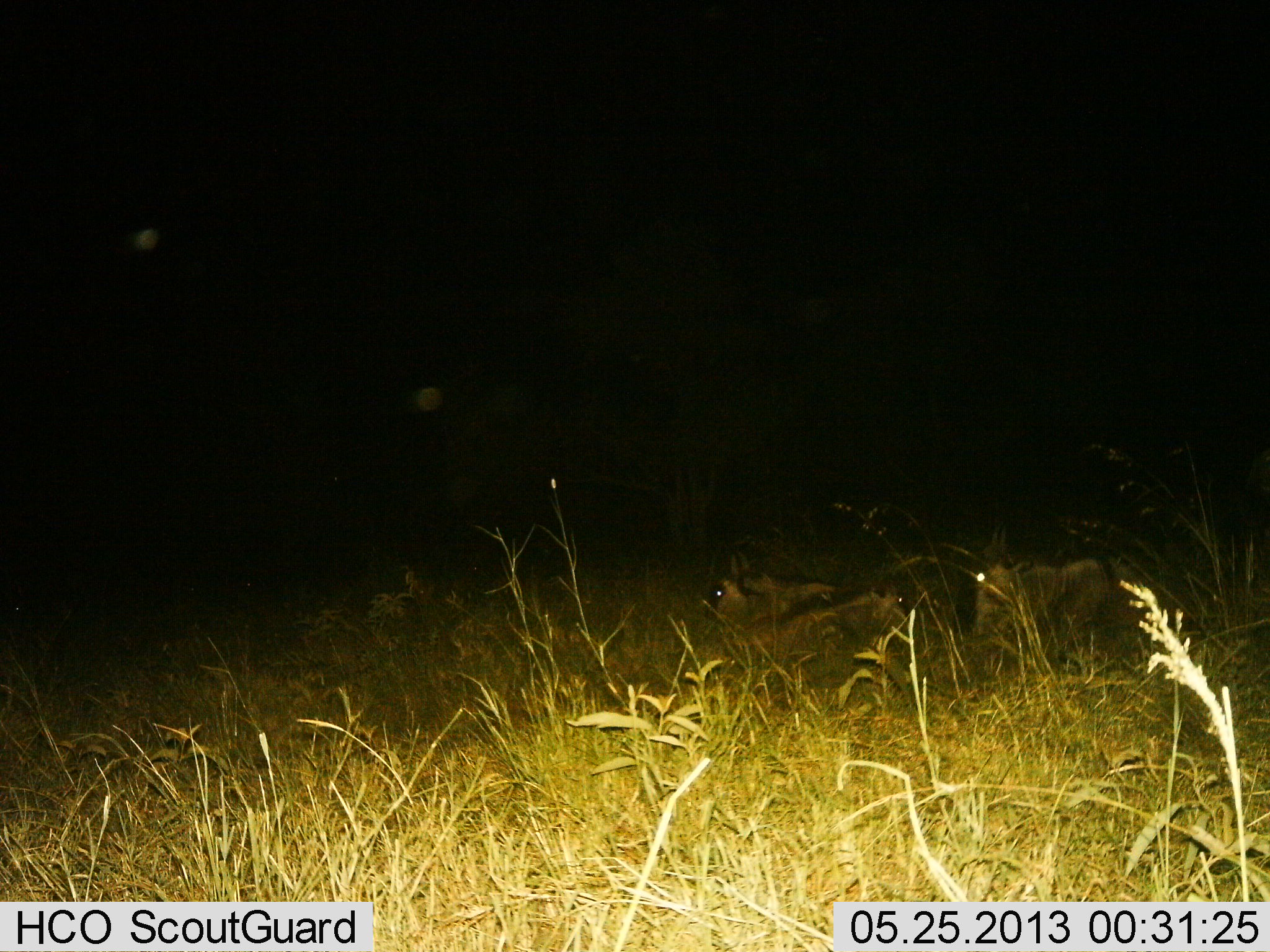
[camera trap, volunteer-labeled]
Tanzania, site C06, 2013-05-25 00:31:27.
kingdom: Animalia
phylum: Chordata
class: Mammalia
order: Artiodactyla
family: Bovidae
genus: Connochaetes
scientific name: Connochaetes taurinus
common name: blue wildebeest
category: wildebeest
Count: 3.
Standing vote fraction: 0%.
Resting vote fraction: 100%.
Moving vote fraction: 0%.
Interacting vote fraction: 0%.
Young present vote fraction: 8%.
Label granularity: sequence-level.